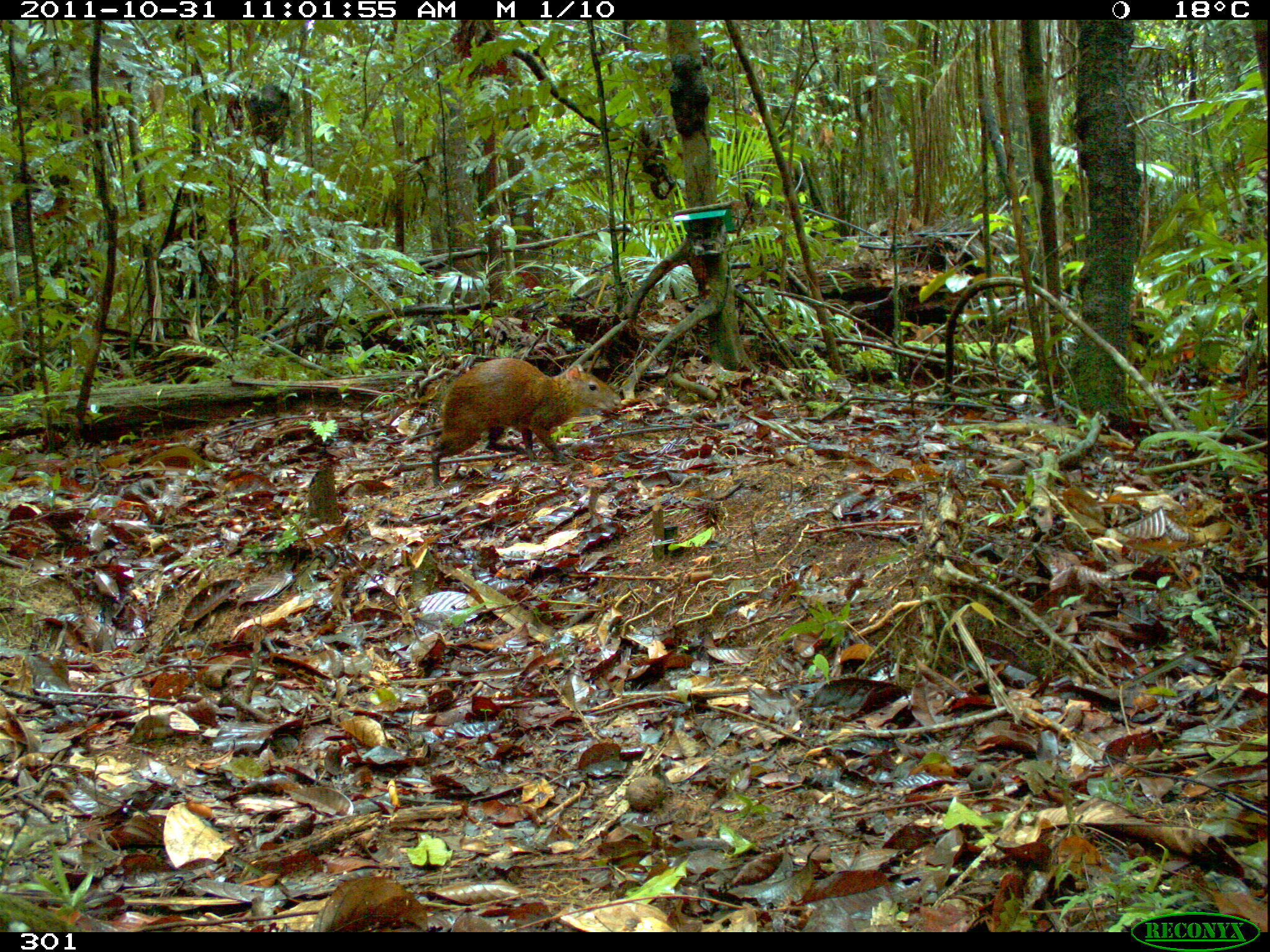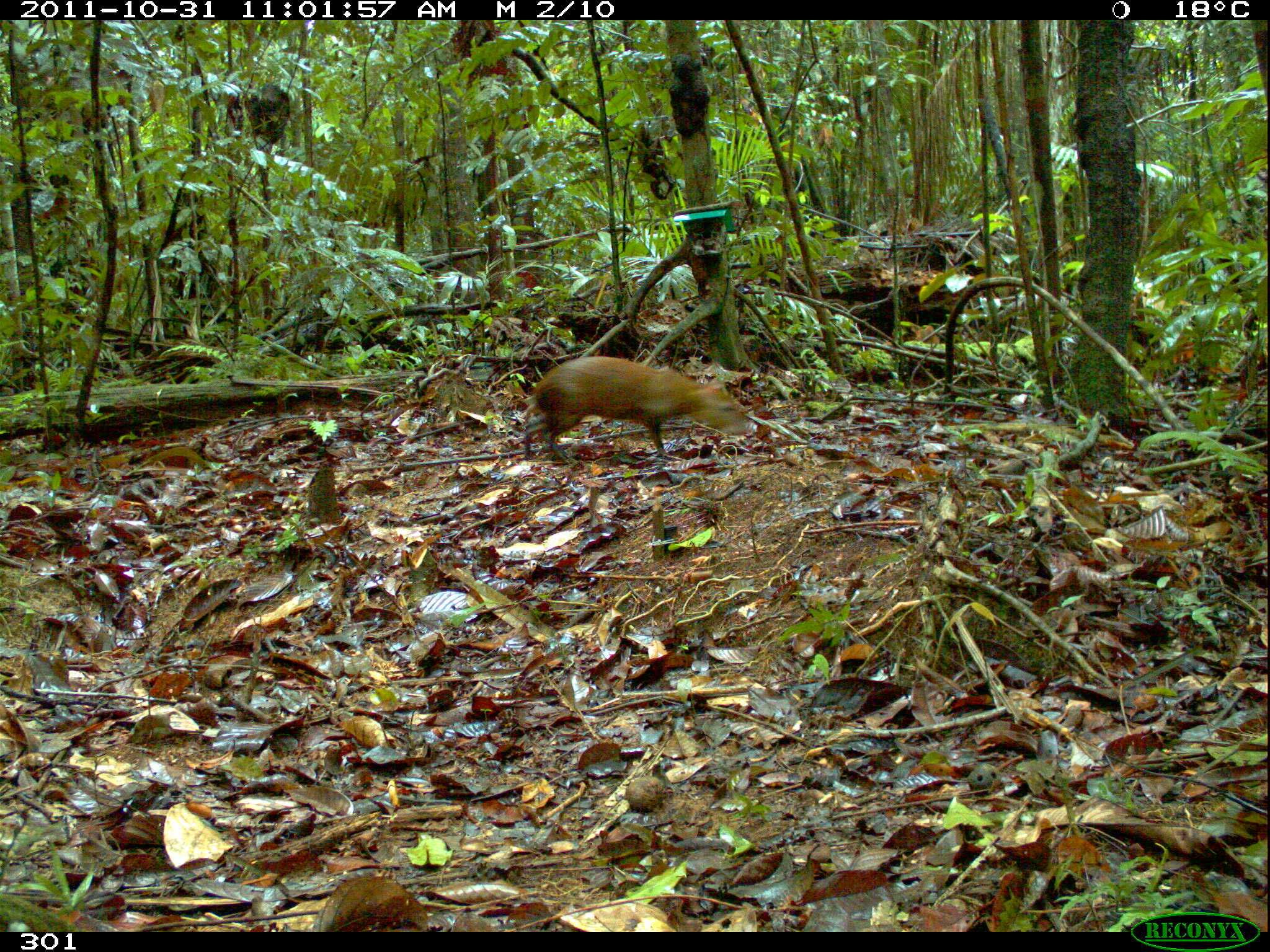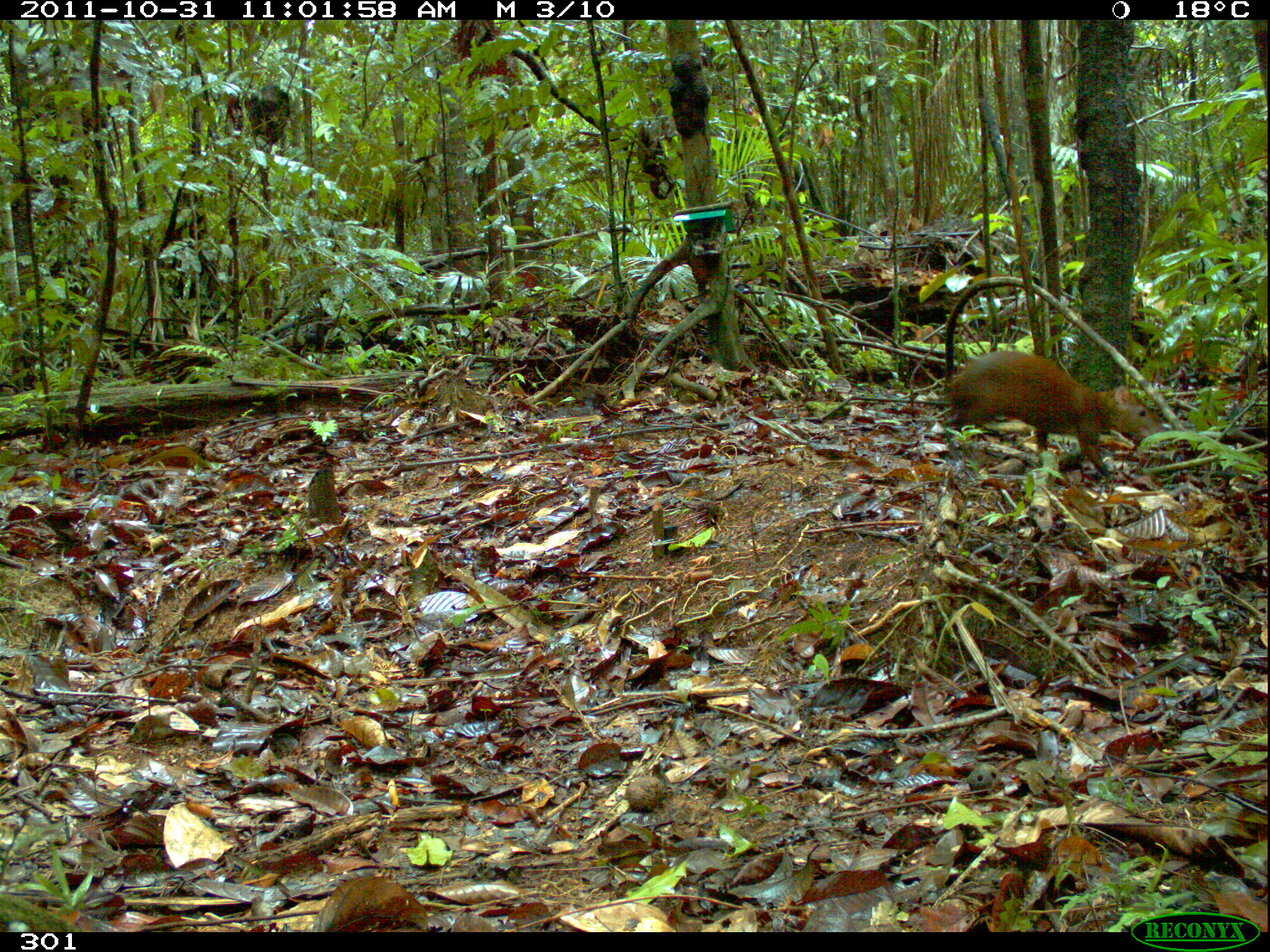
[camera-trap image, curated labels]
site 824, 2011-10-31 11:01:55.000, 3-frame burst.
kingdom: Animalia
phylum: Chordata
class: Mammalia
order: Rodentia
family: Dasyproctidae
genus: Dasyprocta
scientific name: Dasyprocta punctata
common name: central american agouti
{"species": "Dasyprocta punctata (central american agouti)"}